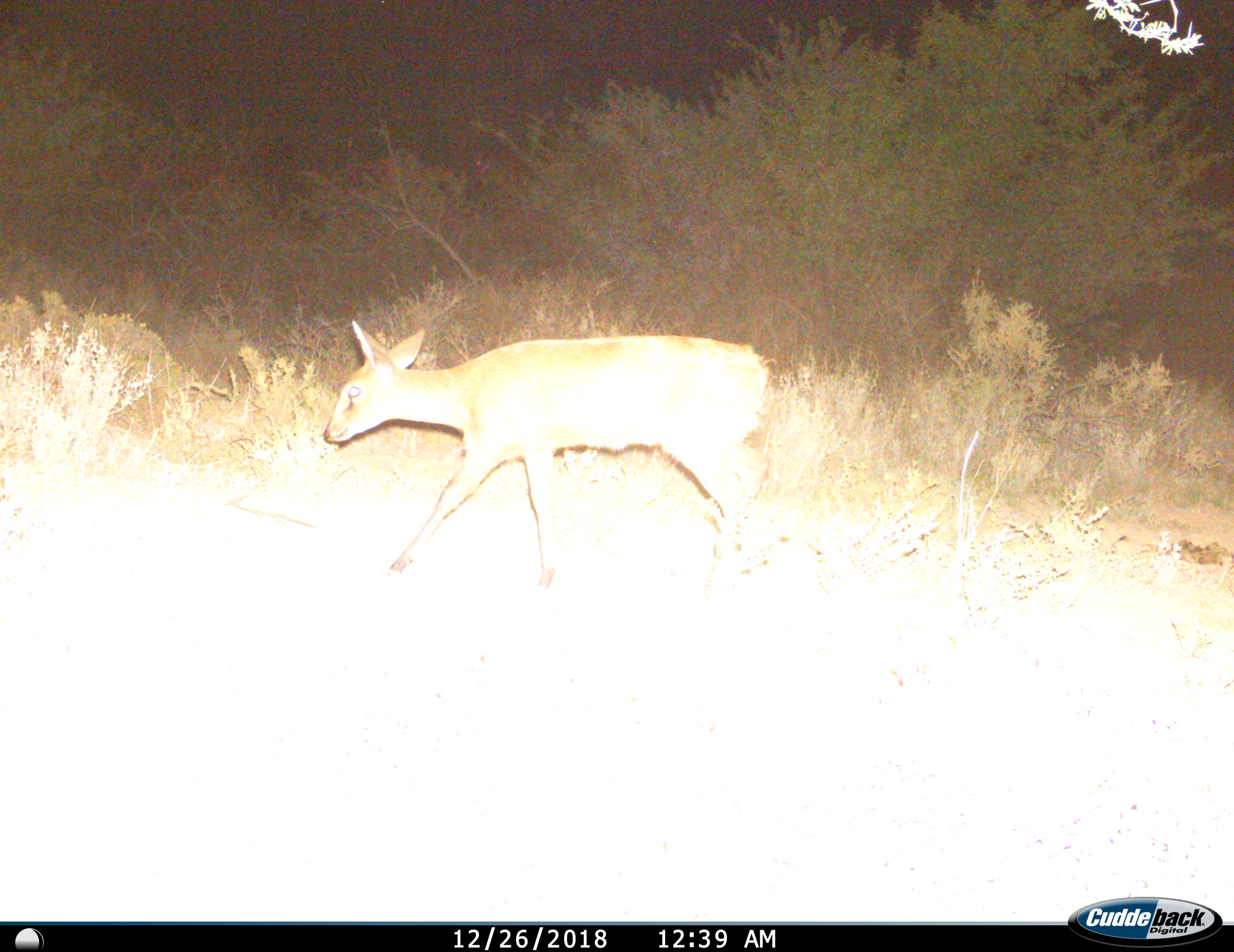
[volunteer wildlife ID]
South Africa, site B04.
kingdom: Animalia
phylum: Chordata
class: Mammalia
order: Artiodactyla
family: Bovidae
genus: Sylvicapra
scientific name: Sylvicapra grimmia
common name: common grey duiker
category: duikercommongrey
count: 1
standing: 0%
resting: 0%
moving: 100%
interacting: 0%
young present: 12%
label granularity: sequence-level